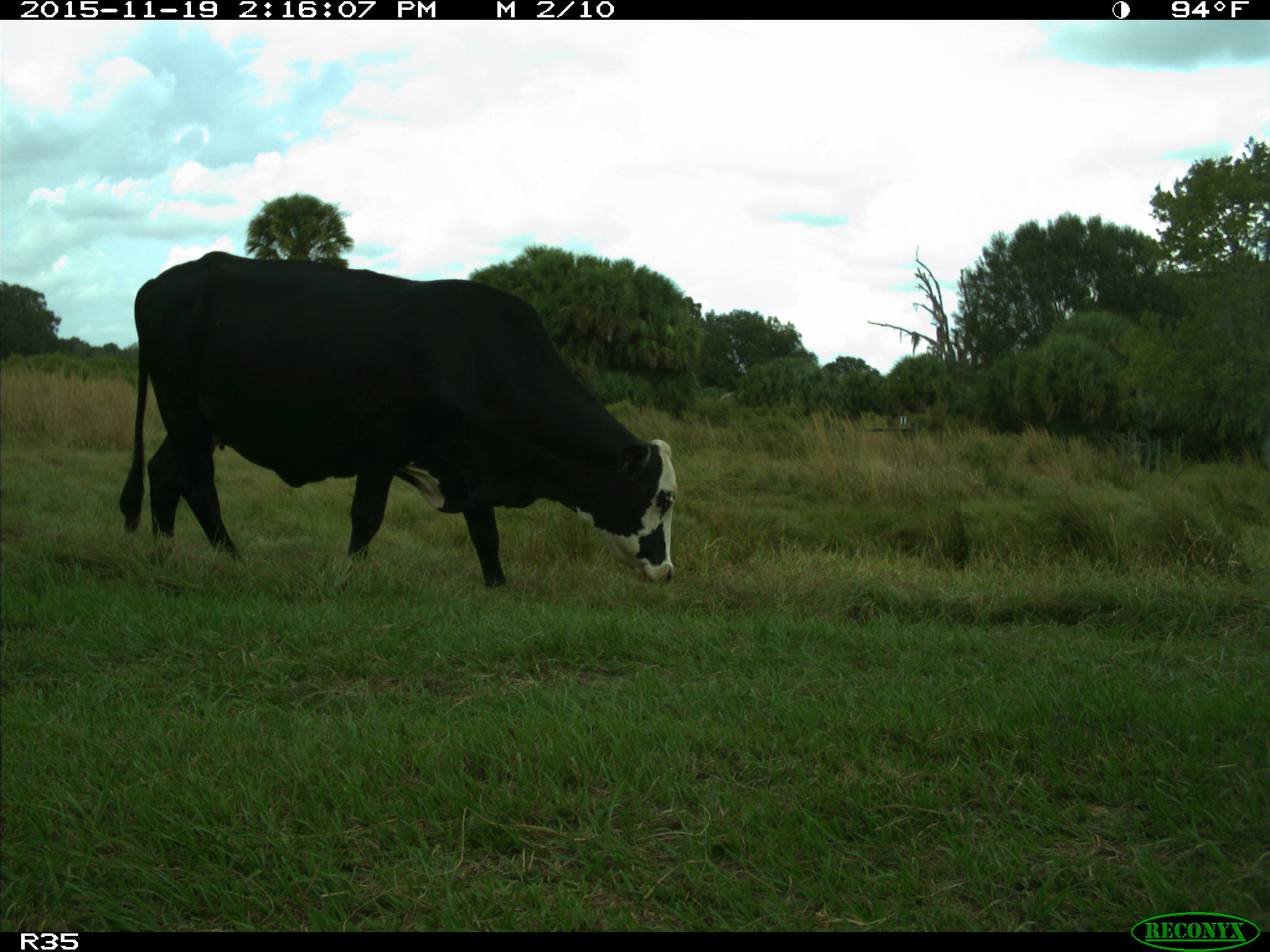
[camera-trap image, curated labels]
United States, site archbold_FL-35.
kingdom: Animalia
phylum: Chordata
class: Mammalia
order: Artiodactyla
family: Bovidae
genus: Bos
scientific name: Bos taurus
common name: domestic cow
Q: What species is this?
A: Bos taurus (domestic cow).